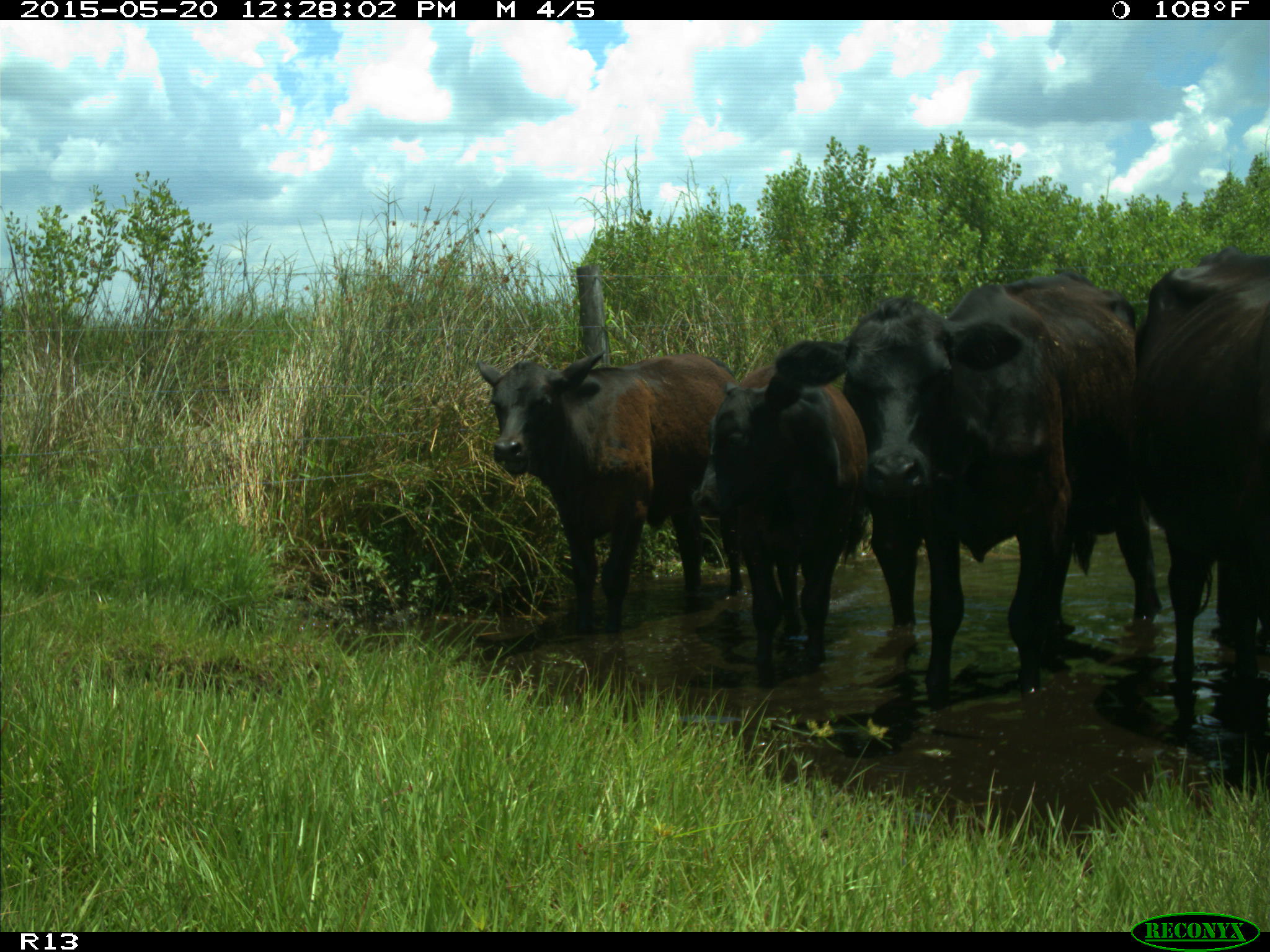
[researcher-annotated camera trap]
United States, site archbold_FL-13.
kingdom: Animalia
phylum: Chordata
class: Mammalia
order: Artiodactyla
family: Bovidae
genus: Bos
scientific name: Bos taurus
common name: domestic cow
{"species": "Bos taurus (domestic cow)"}